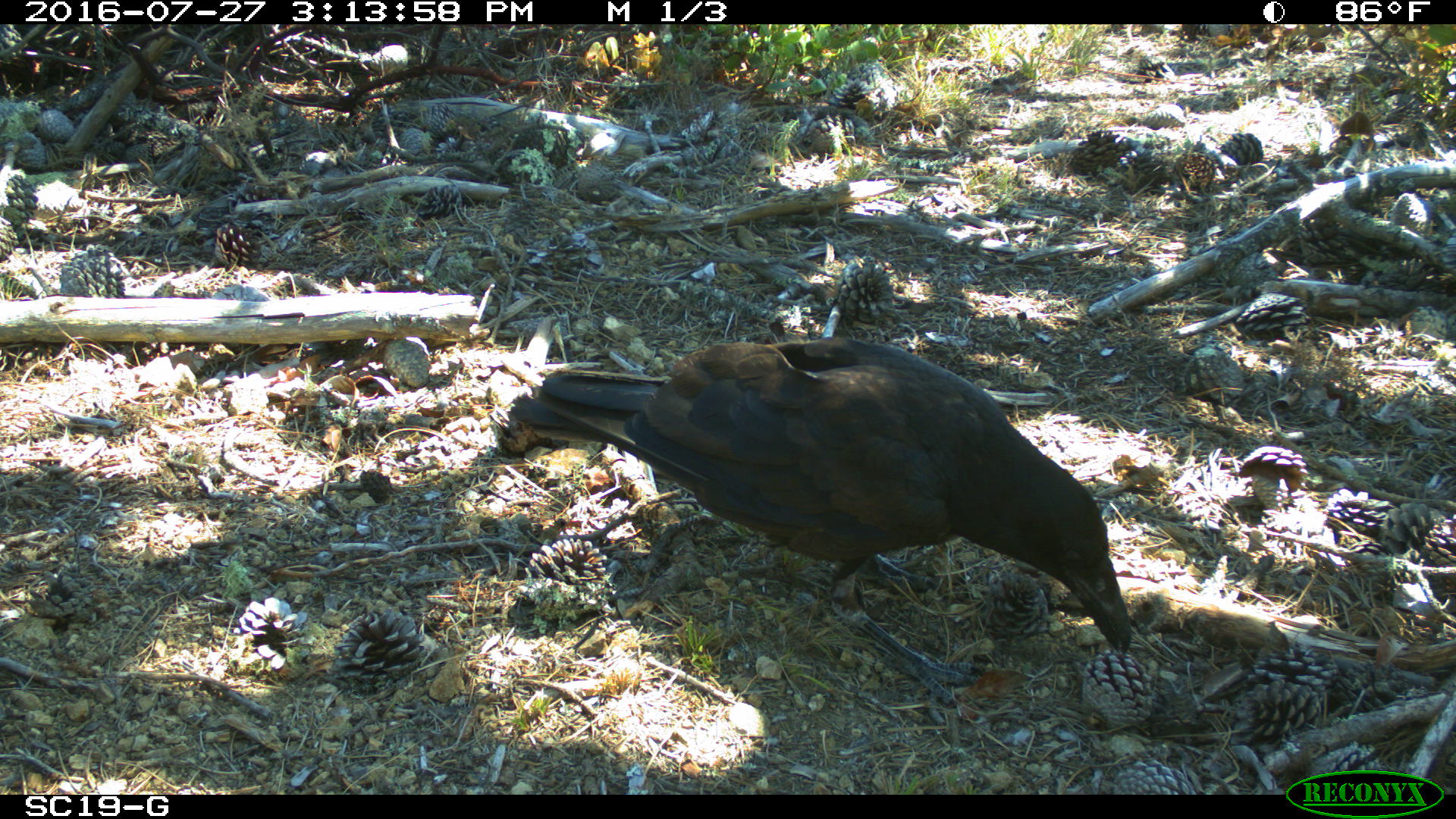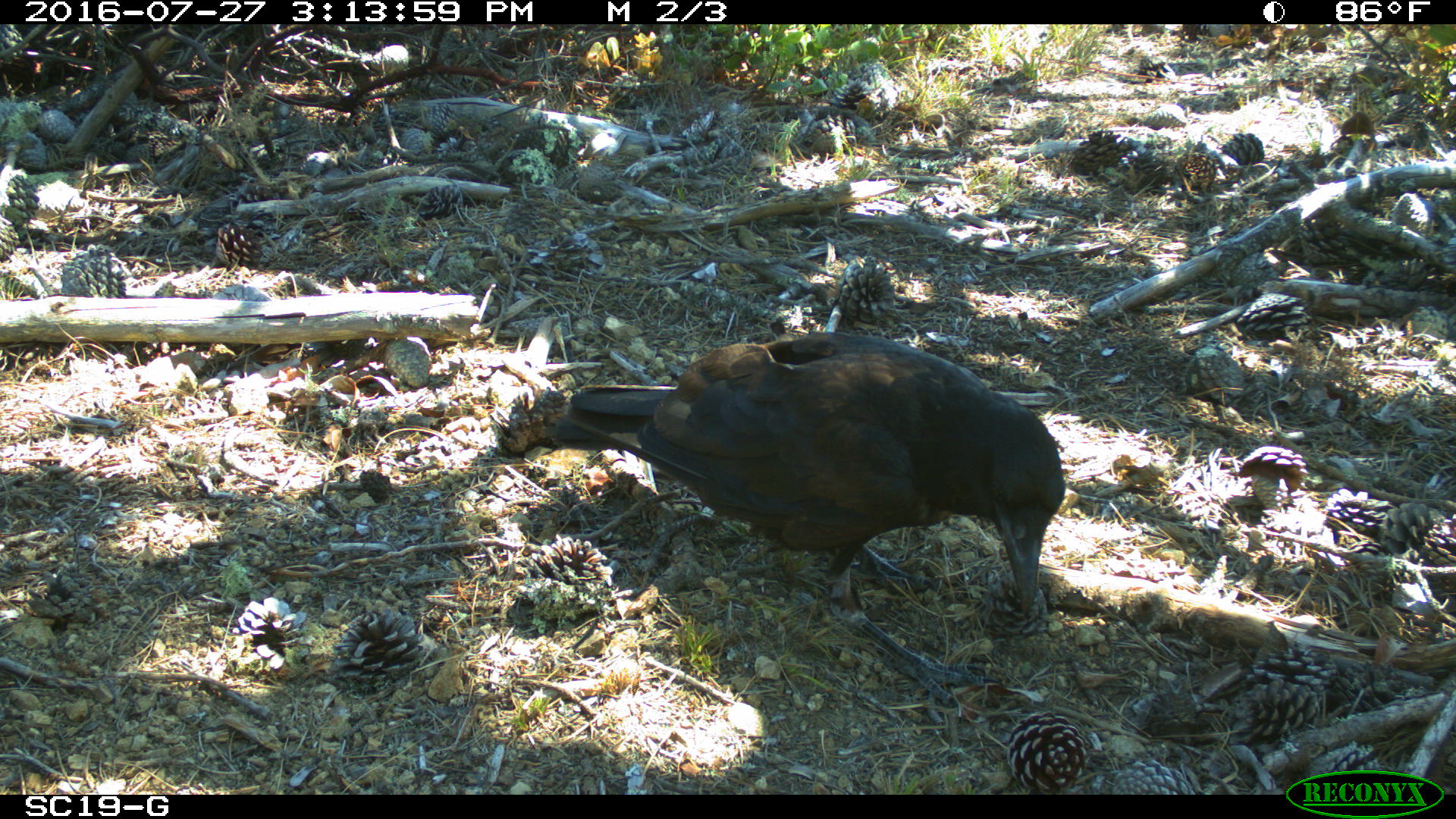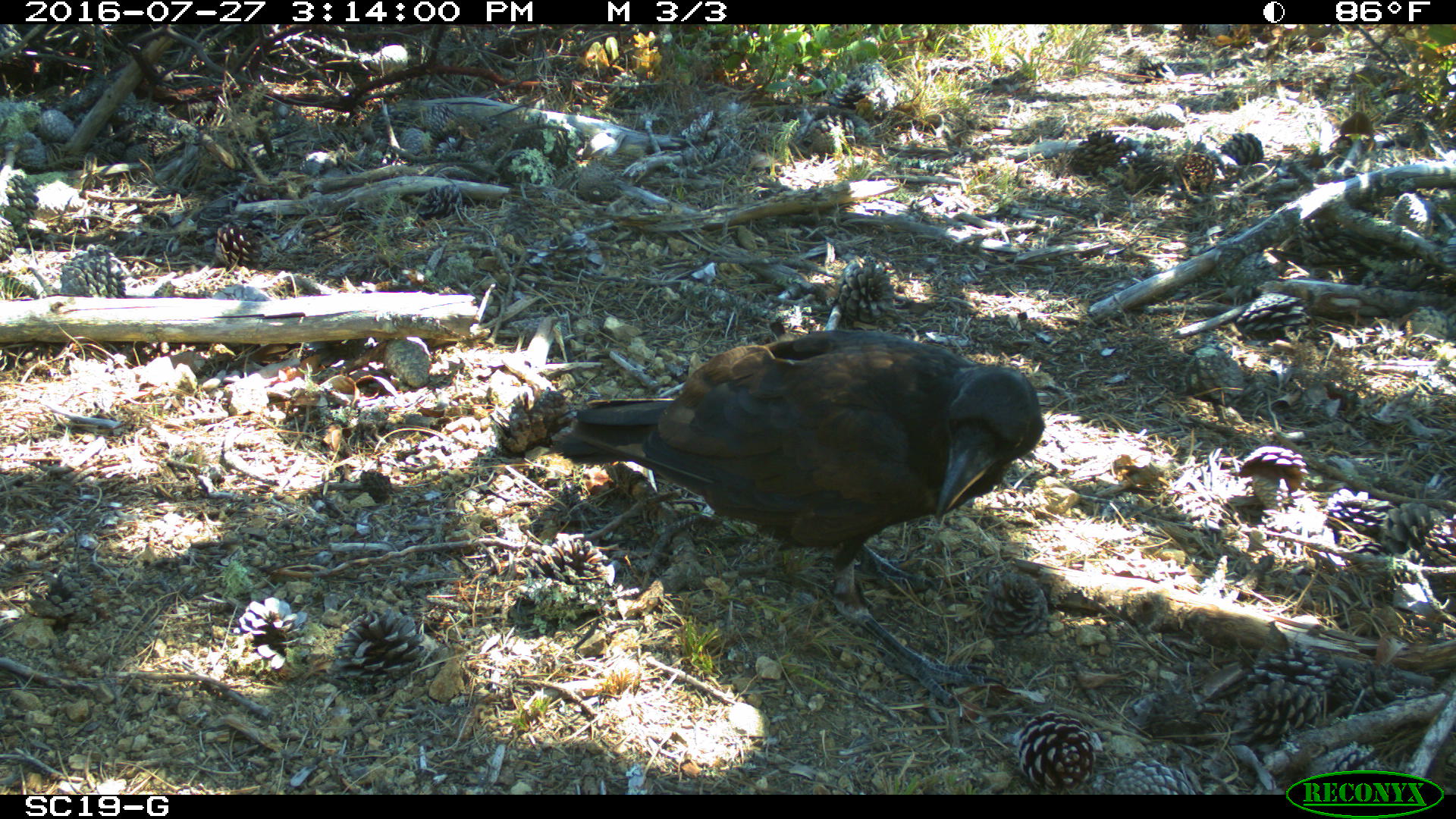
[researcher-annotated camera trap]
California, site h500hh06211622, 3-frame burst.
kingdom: Animalia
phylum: Chordata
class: Aves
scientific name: Aves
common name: bird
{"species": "bird (Aves)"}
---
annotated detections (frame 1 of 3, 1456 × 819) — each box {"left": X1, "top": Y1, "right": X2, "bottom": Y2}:
bird: {"left": 507, "top": 337, "right": 1132, "bottom": 708}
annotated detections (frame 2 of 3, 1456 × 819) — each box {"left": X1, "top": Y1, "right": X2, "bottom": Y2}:
bird: {"left": 548, "top": 329, "right": 1065, "bottom": 707}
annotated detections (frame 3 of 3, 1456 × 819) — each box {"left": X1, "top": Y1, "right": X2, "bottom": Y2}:
bird: {"left": 542, "top": 329, "right": 1044, "bottom": 704}